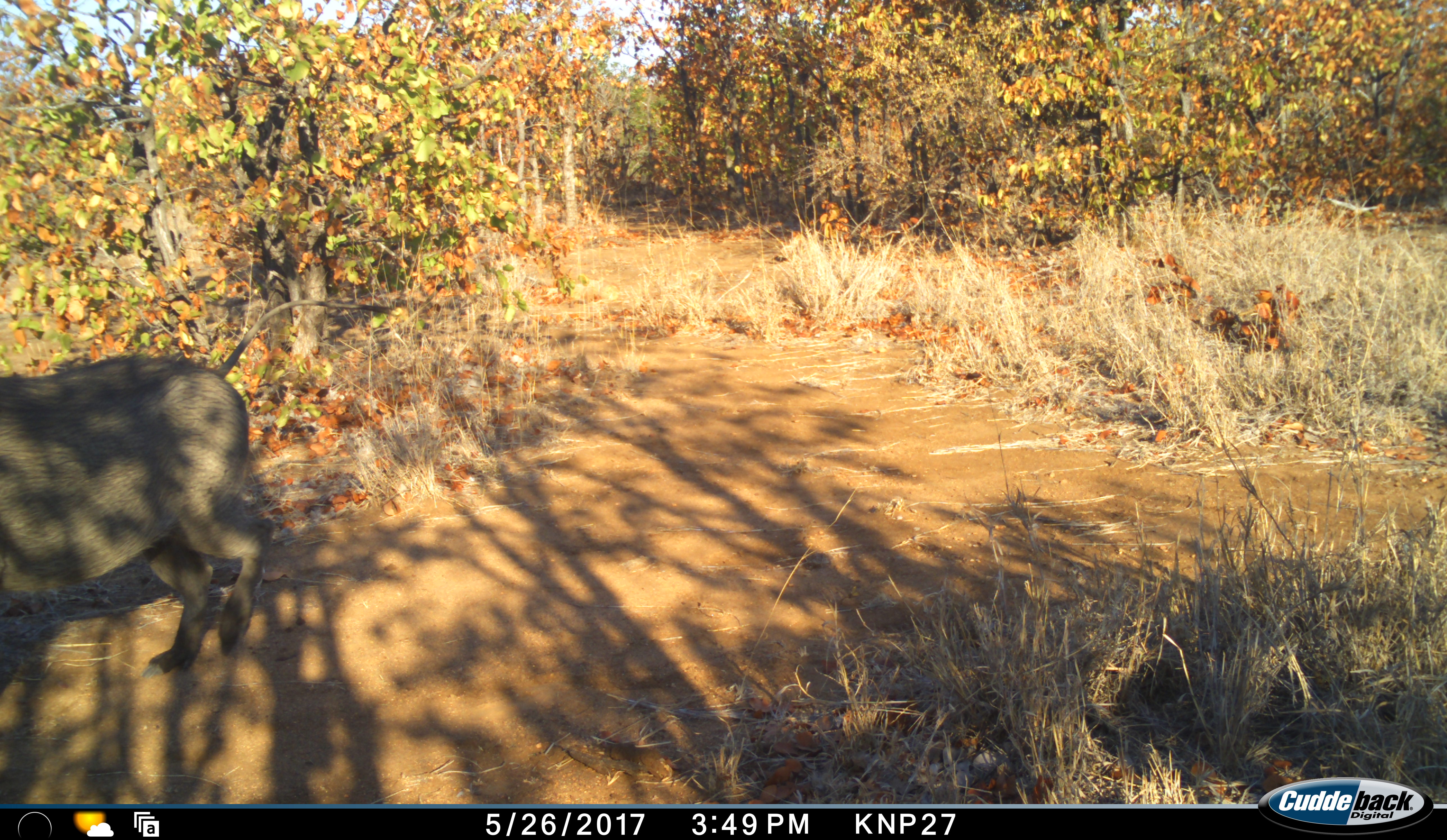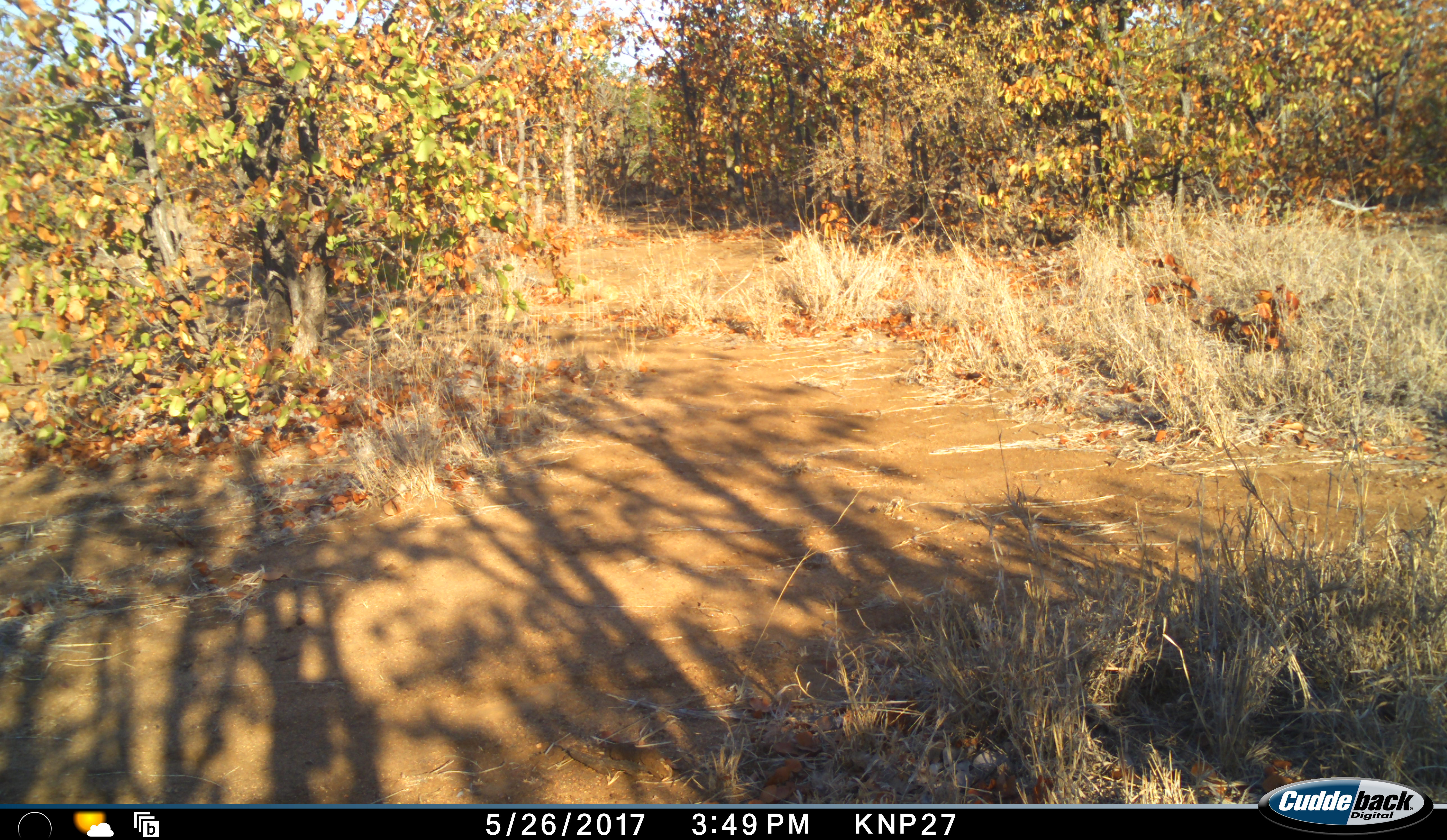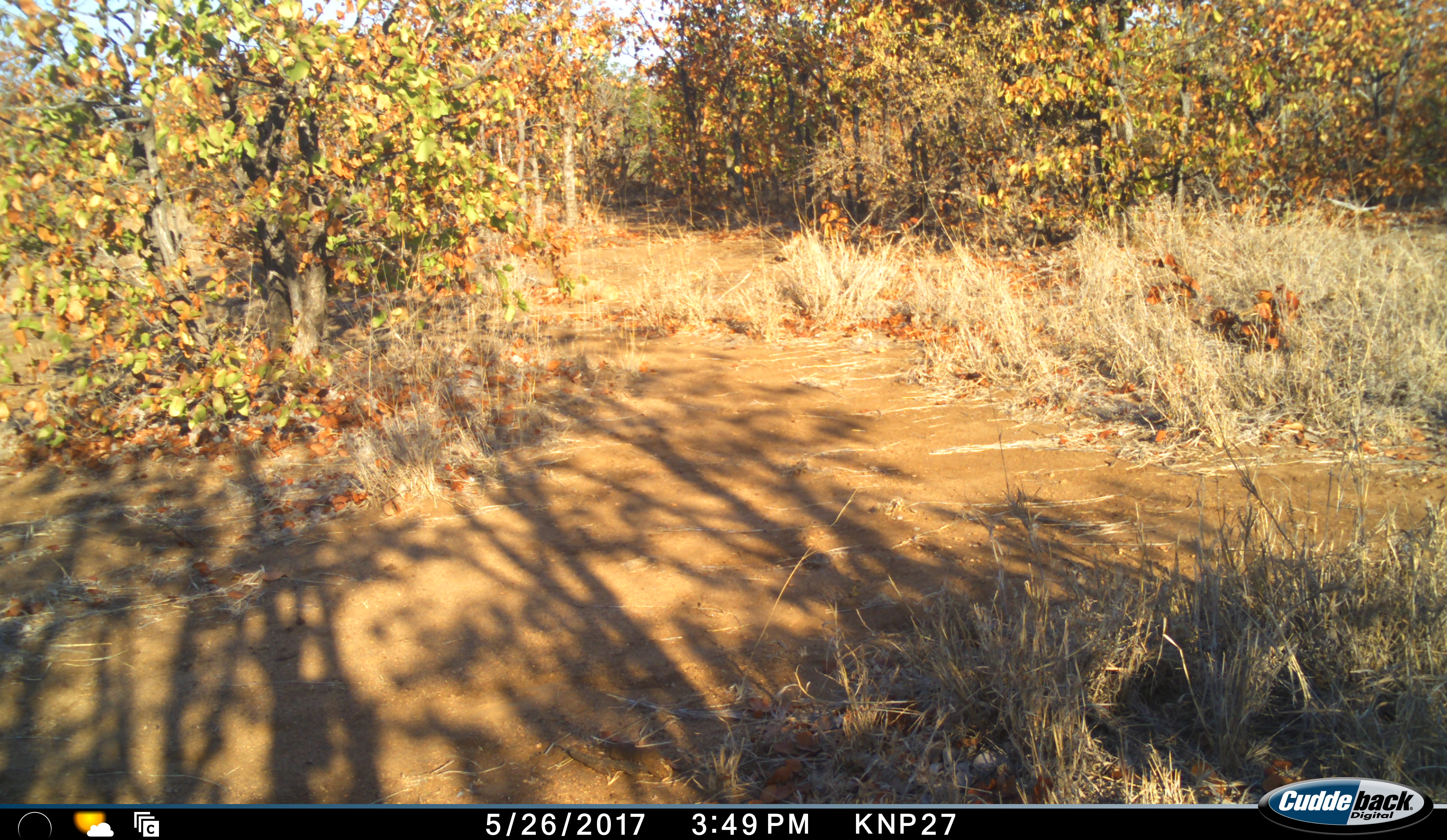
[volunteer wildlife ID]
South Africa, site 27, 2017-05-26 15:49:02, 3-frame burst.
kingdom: Animalia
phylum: Chordata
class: Mammalia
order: Artiodactyla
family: Suidae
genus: Phacochoerus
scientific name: Phacochoerus africanus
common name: warthog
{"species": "warthog (Phacochoerus africanus)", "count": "1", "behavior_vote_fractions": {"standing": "0%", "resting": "0%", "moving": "100%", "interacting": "0%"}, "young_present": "0%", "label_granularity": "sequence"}